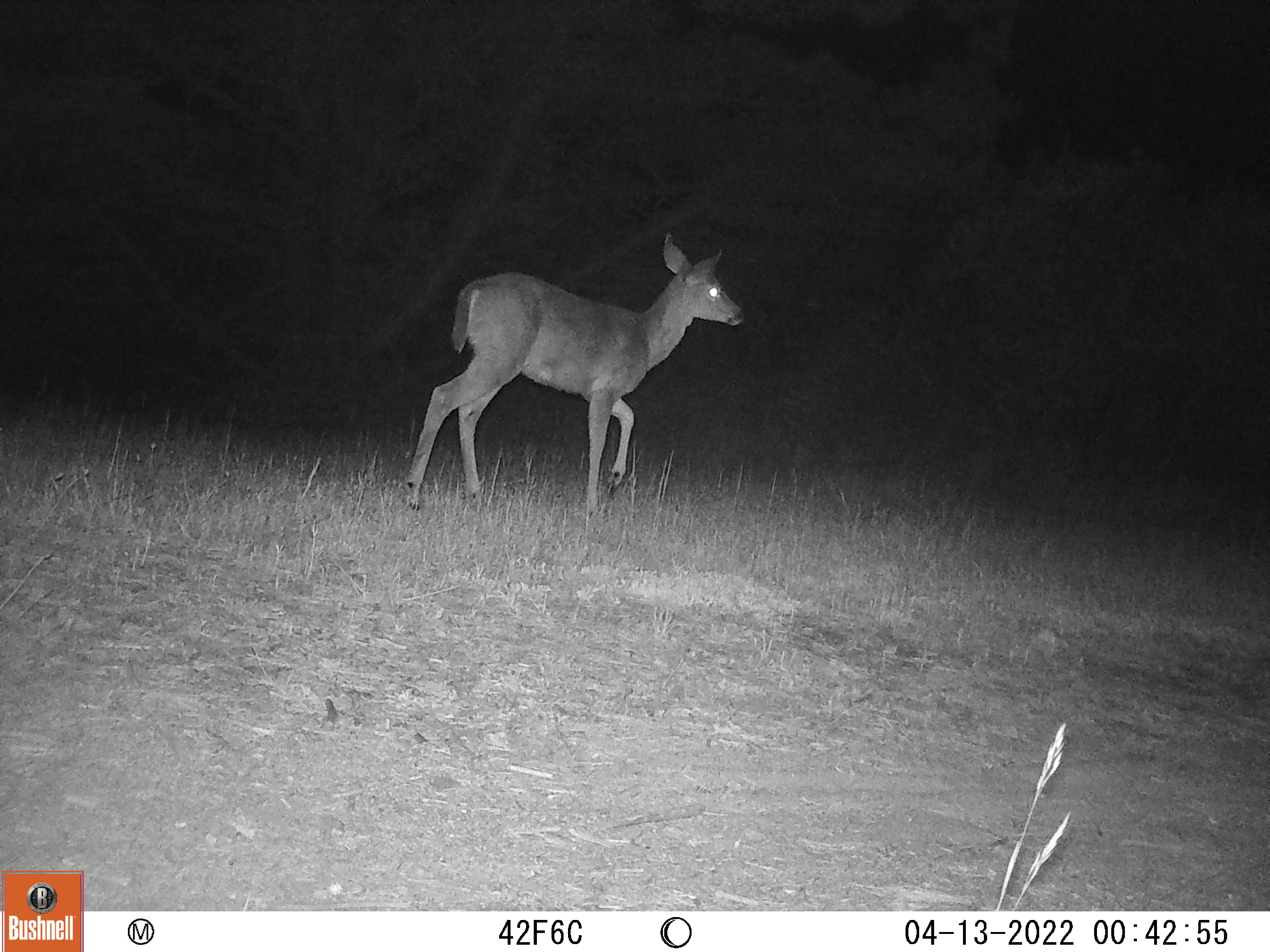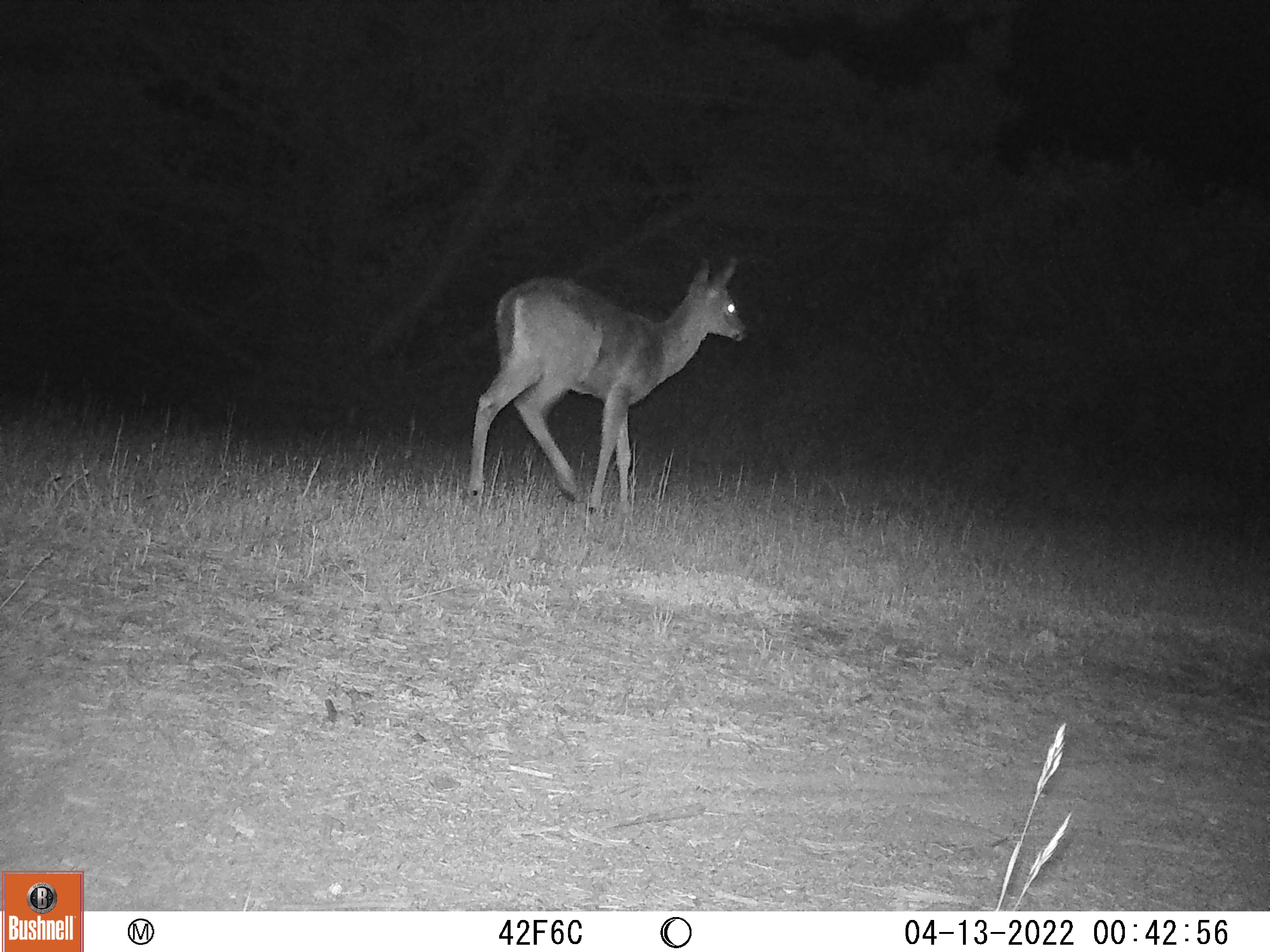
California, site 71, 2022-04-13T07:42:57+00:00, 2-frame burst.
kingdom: Animalia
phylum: Chordata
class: Mammalia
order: Artiodactyla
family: Cervidae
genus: Odocoileus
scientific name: Odocoileus hemionus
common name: mule deer